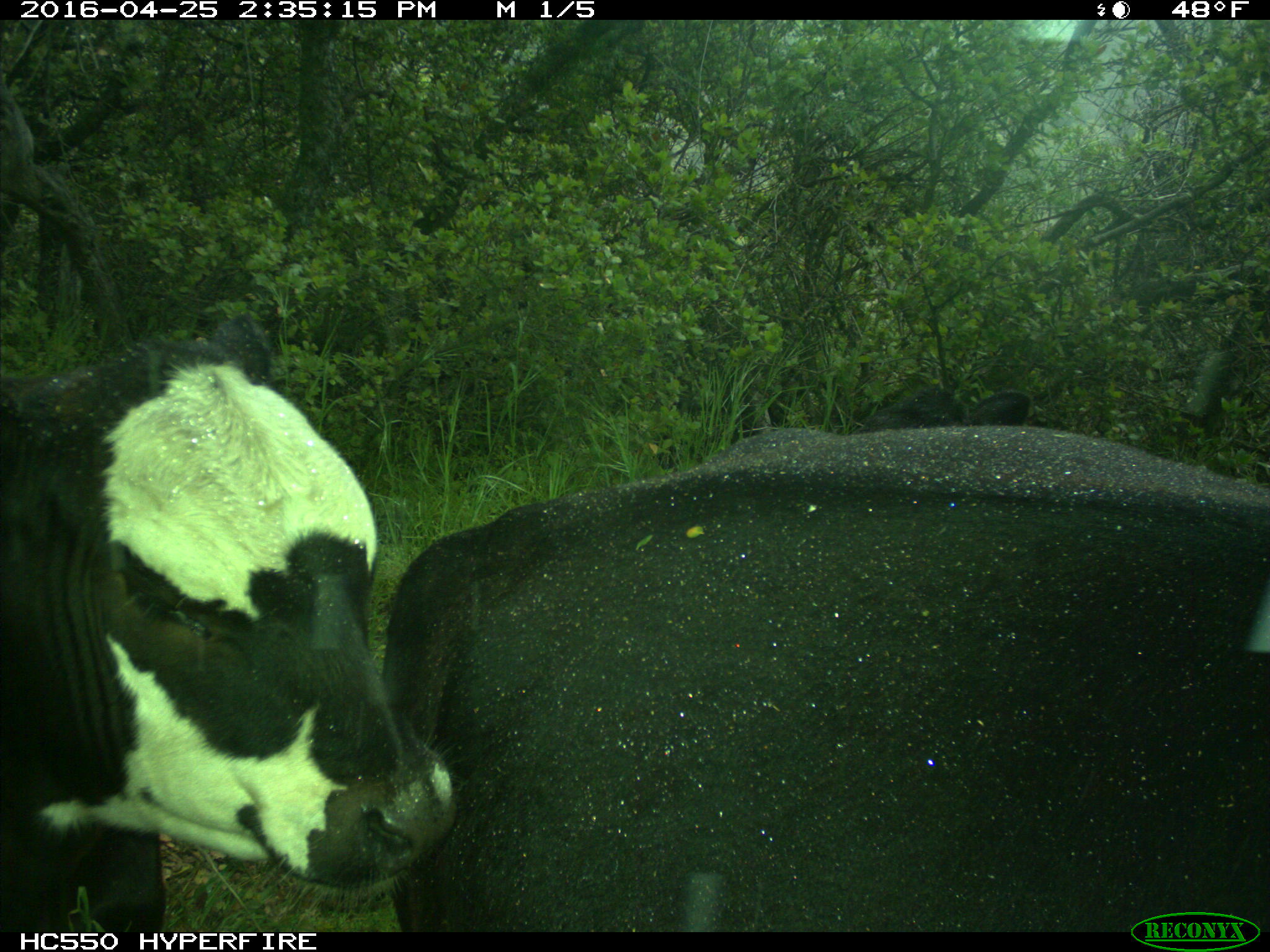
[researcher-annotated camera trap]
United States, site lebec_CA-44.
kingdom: Animalia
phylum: Chordata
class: Mammalia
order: Artiodactyla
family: Bovidae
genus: Bos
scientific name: Bos taurus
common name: domestic cow